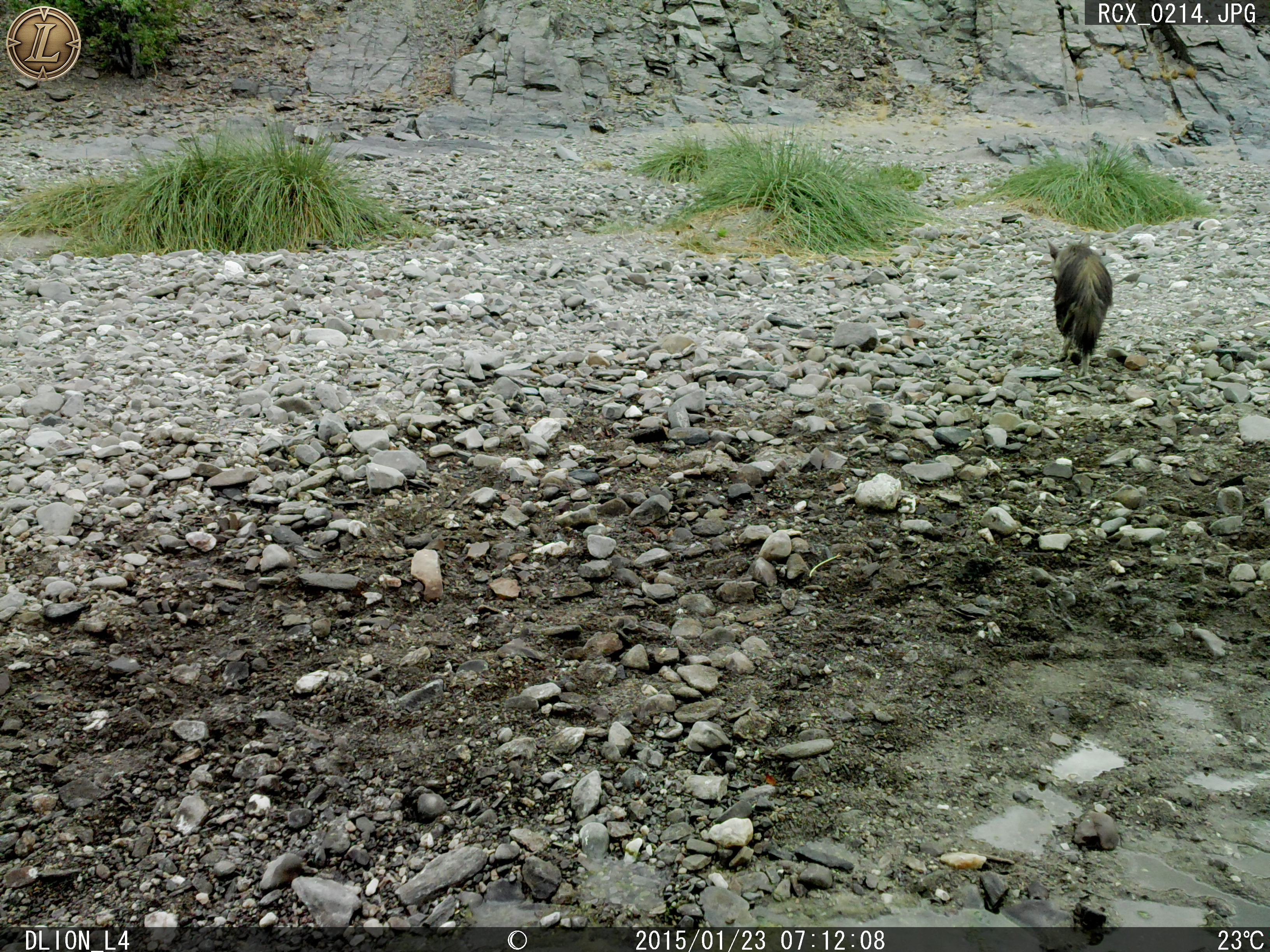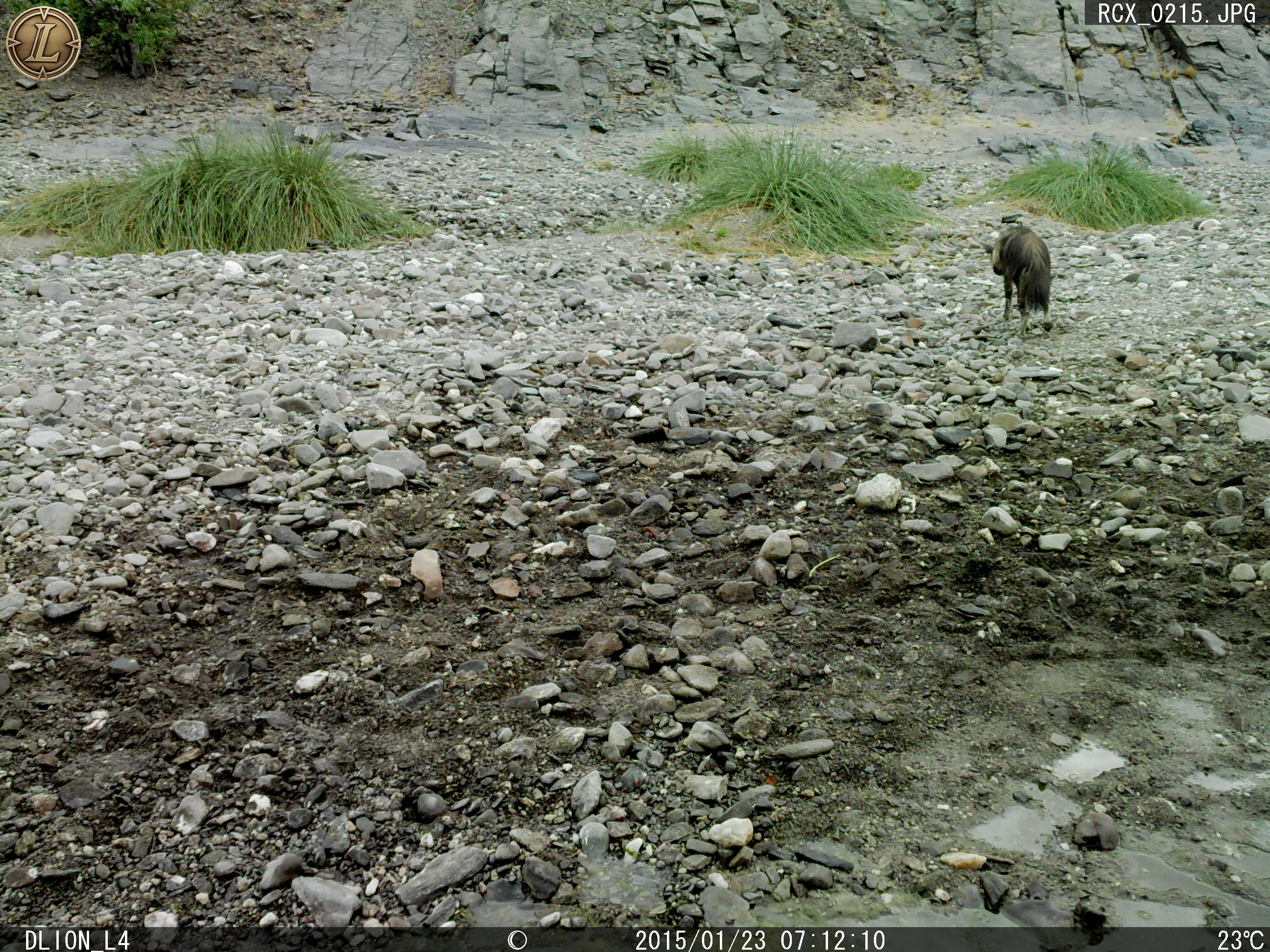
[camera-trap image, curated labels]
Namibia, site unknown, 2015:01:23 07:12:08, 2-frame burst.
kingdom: Animalia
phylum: Chordata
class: Mammalia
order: Carnivora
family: Hyaenidae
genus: Parahyaena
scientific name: Parahyaena brunnea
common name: brown hyena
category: hyaena brunnea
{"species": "hyaena brunnea (brown hyena) (Parahyaena brunnea)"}